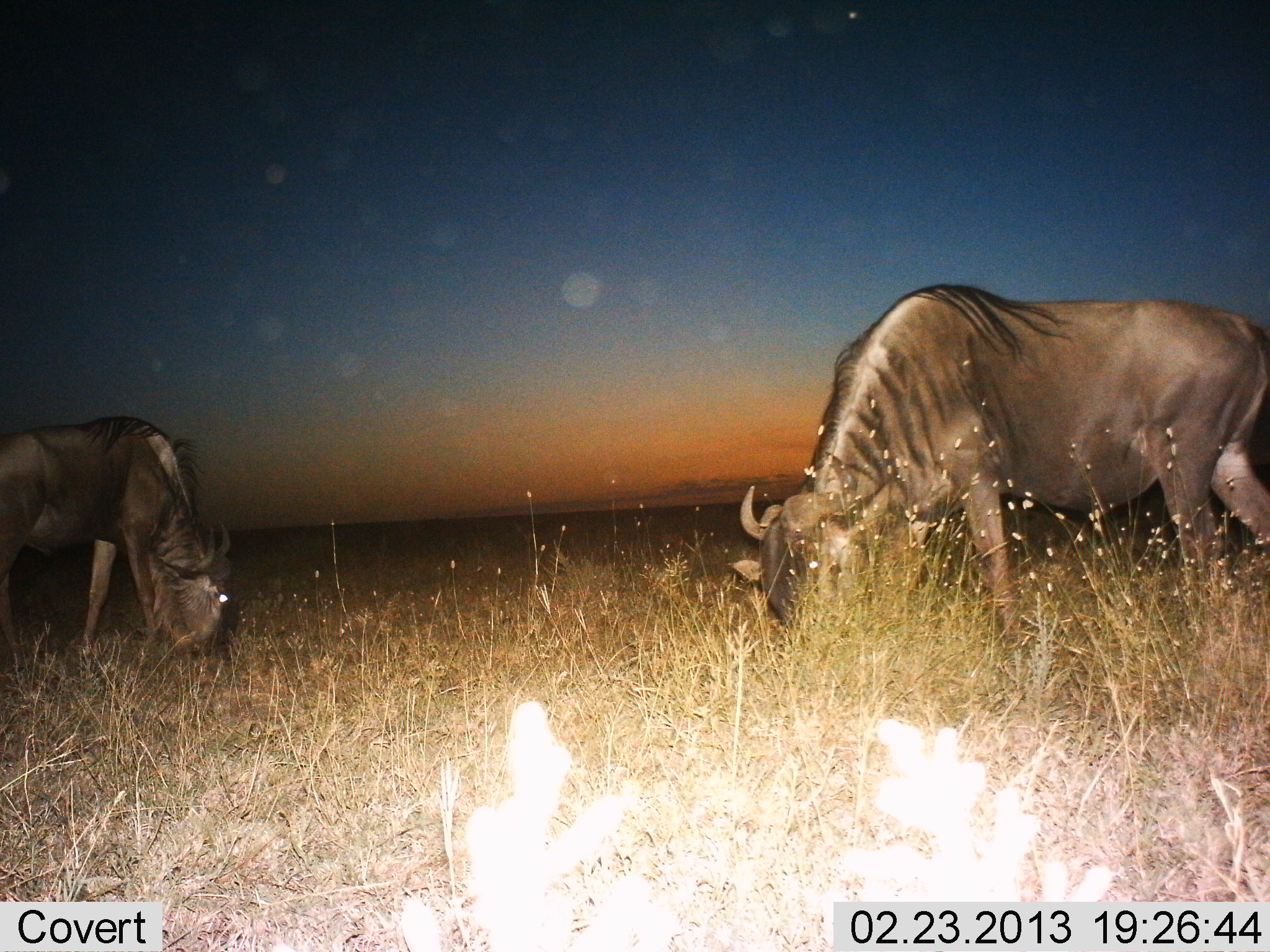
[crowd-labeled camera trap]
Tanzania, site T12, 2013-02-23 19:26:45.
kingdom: Animalia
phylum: Chordata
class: Mammalia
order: Artiodactyla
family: Bovidae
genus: Connochaetes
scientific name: Connochaetes taurinus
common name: blue wildebeest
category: wildebeest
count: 2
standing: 23%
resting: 0%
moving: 0%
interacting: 0%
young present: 0%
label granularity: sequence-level